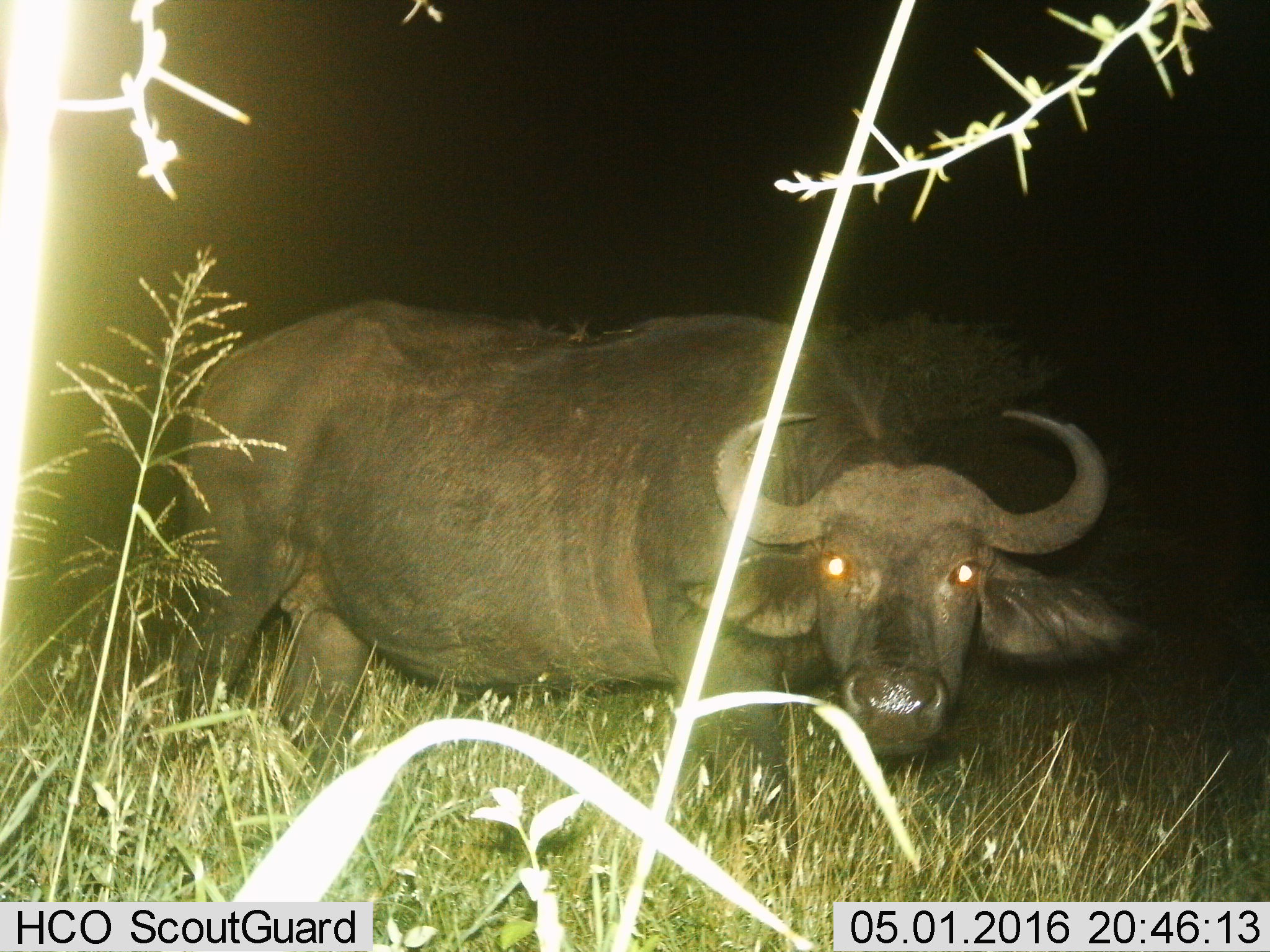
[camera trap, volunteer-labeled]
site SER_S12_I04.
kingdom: Animalia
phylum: Chordata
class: Mammalia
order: Artiodactyla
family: Bovidae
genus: Syncerus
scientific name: Syncerus caffer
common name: african buffalo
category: buffalo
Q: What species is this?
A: Buffalo (african buffalo) (Syncerus caffer).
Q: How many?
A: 1.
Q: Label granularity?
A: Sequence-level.